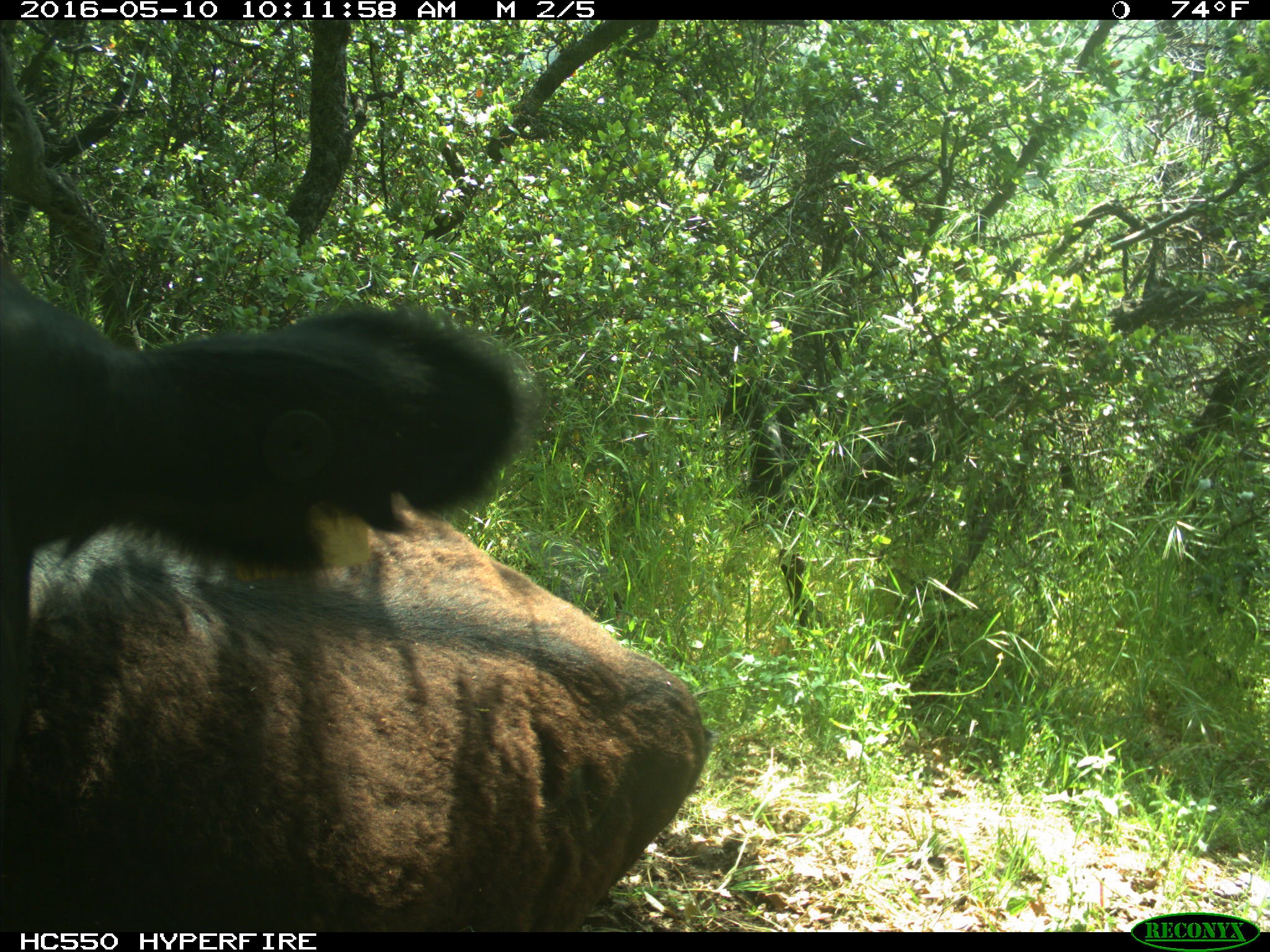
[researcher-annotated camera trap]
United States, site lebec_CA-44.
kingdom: Animalia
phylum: Chordata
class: Mammalia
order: Artiodactyla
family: Bovidae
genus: Bos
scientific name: Bos taurus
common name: domestic cow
Bos taurus (domestic cow).